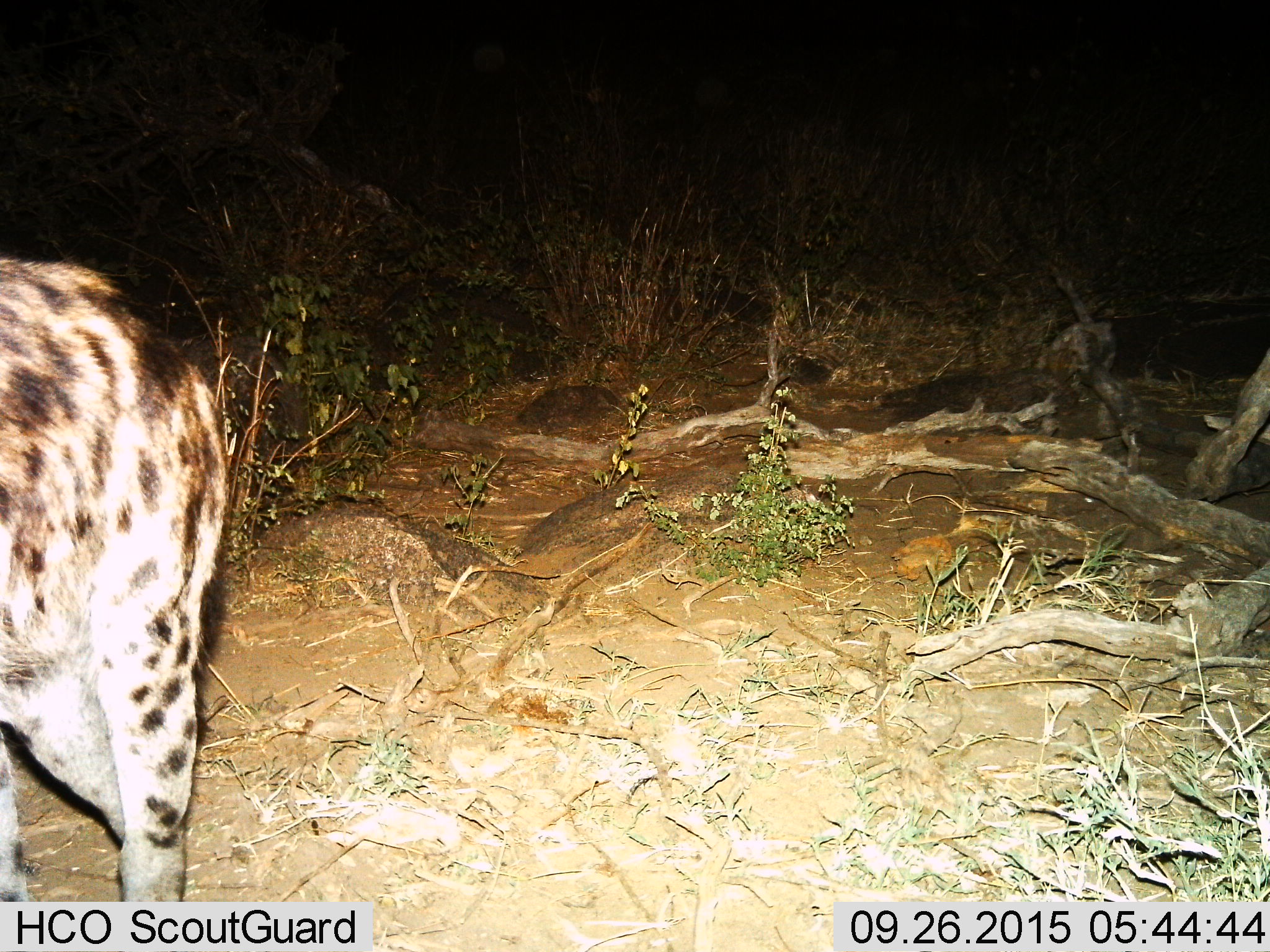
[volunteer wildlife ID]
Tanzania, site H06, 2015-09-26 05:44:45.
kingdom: Animalia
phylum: Chordata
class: Mammalia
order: Carnivora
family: Hyaenidae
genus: Crocuta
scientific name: Crocuta crocuta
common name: spotted hyena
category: hyenaspotted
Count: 1.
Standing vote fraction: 44%.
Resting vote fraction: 0%.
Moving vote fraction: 56%.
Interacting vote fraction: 0%.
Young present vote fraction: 0%.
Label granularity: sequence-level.